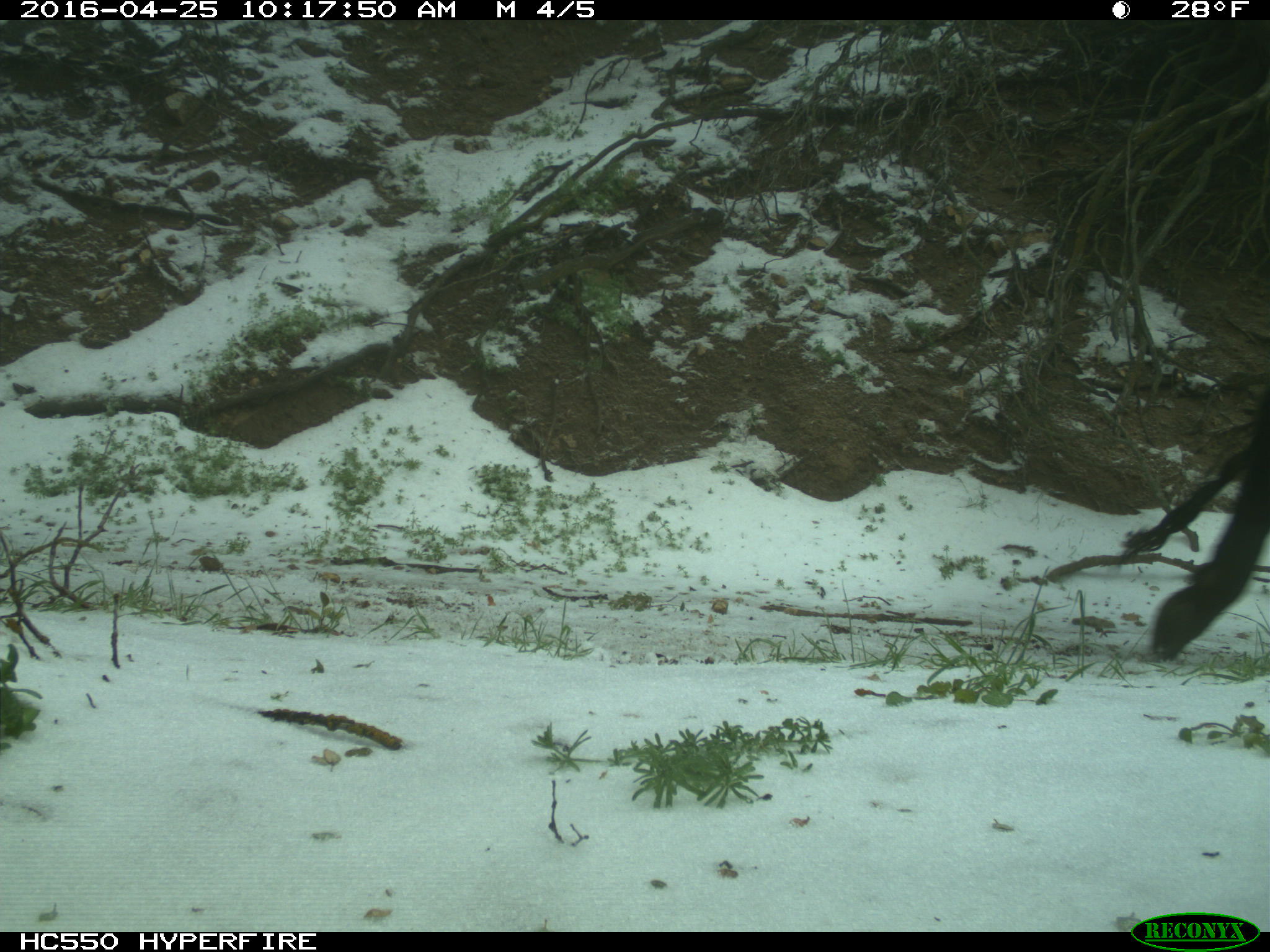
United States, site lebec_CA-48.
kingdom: Animalia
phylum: Chordata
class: Mammalia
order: Artiodactyla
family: Bovidae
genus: Bos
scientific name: Bos taurus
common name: domestic cow